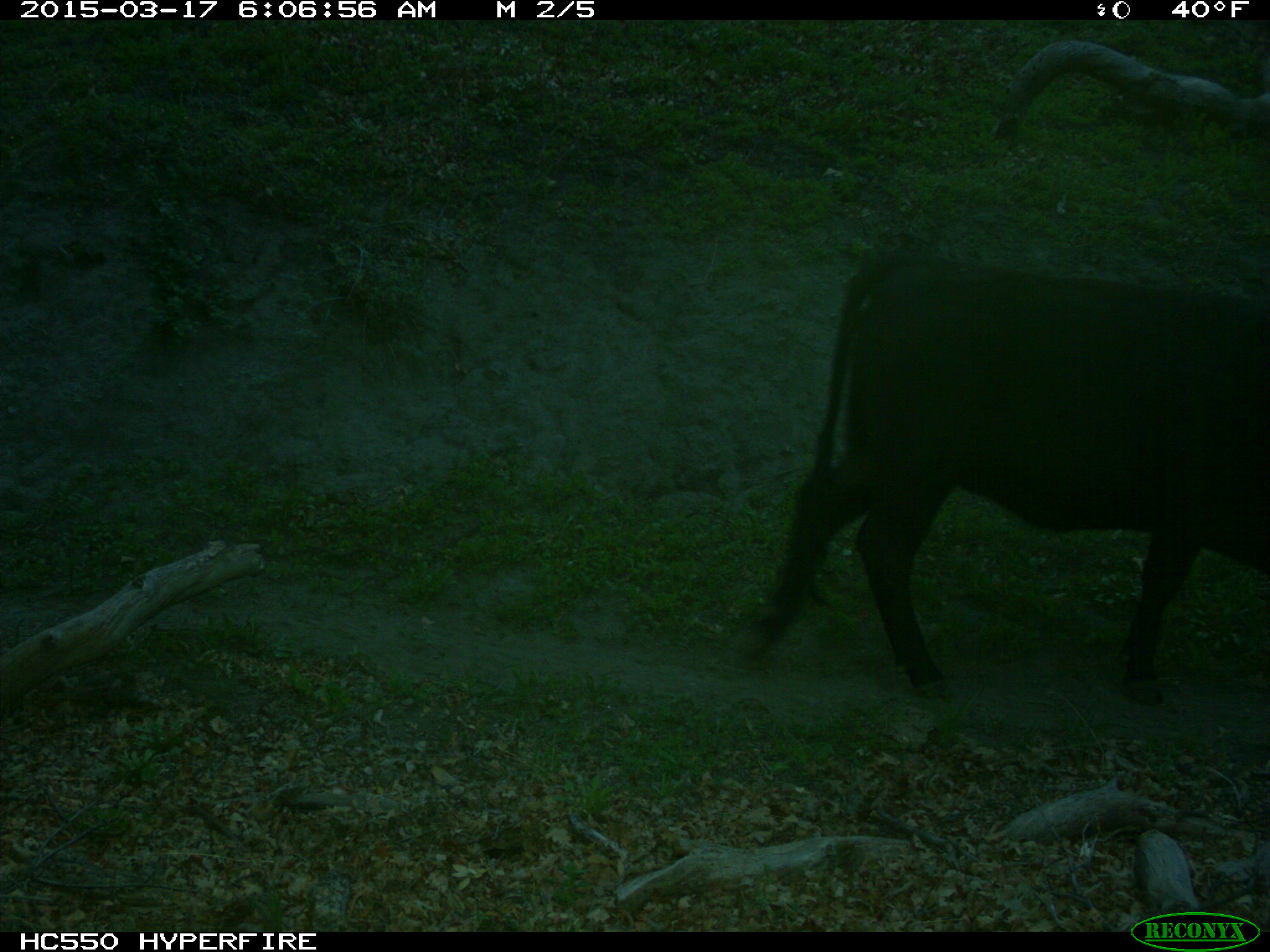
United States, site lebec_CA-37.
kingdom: Animalia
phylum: Chordata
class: Mammalia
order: Artiodactyla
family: Bovidae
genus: Bos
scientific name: Bos taurus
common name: domestic cow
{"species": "Bos taurus (domestic cow)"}